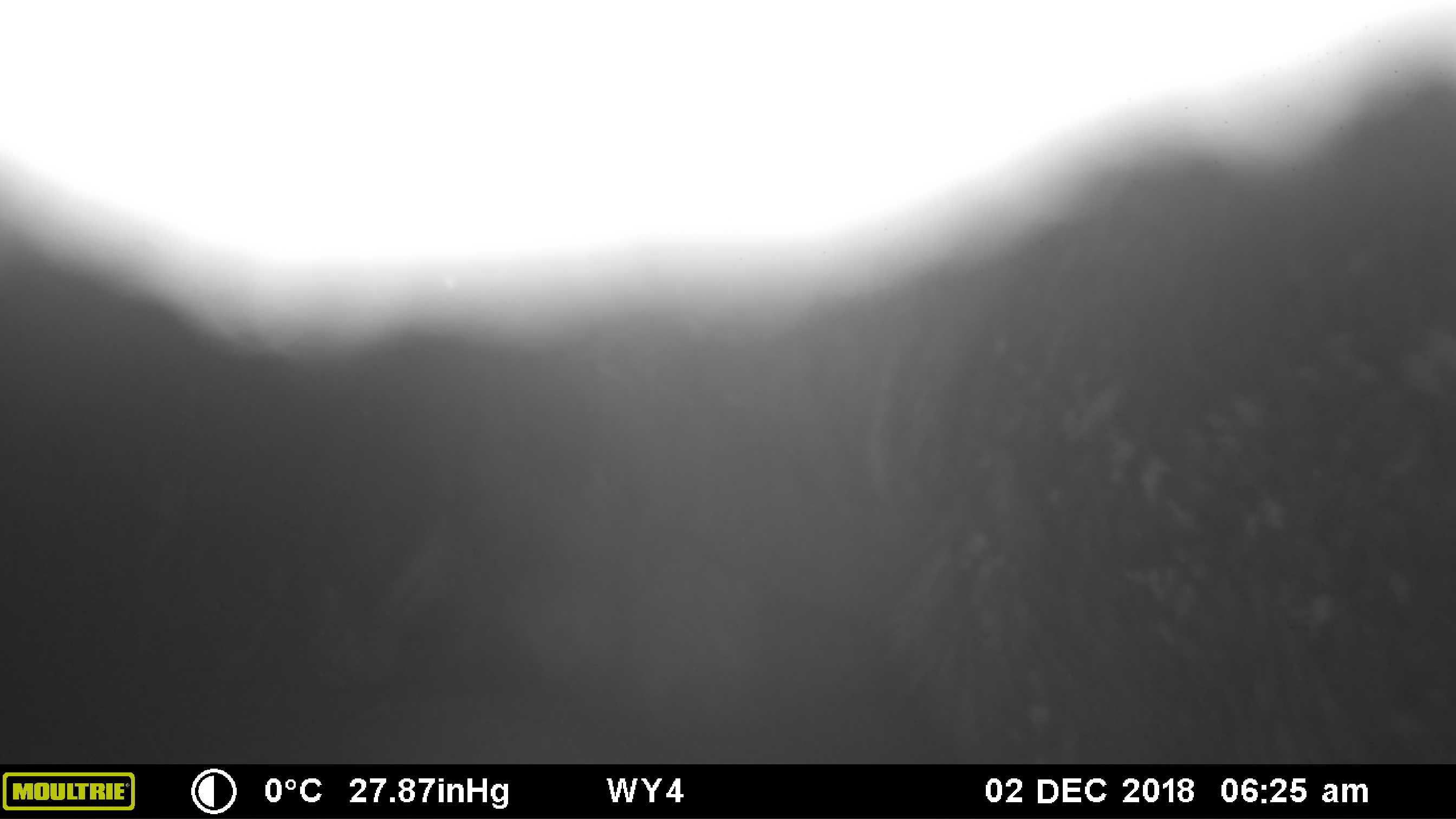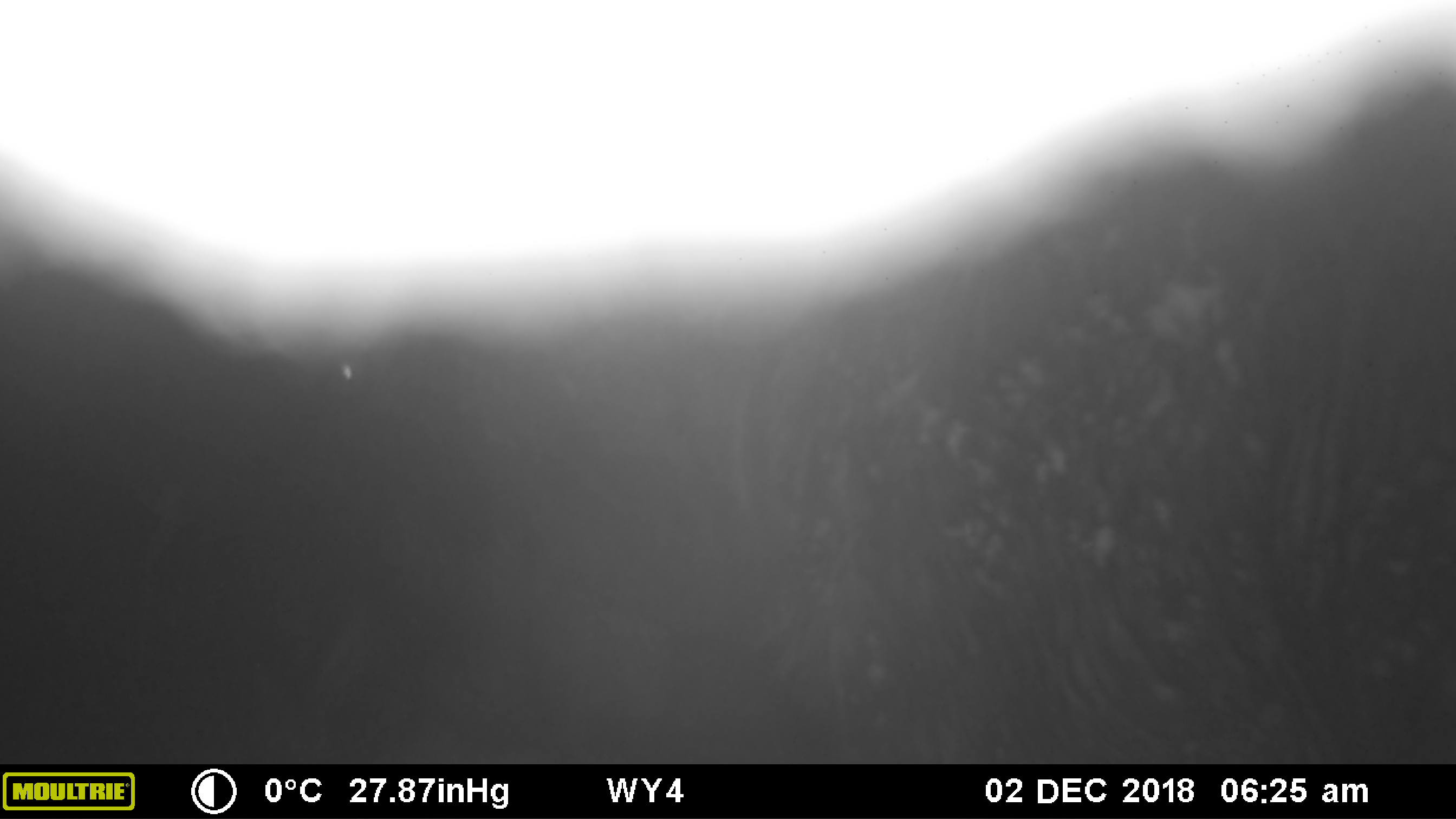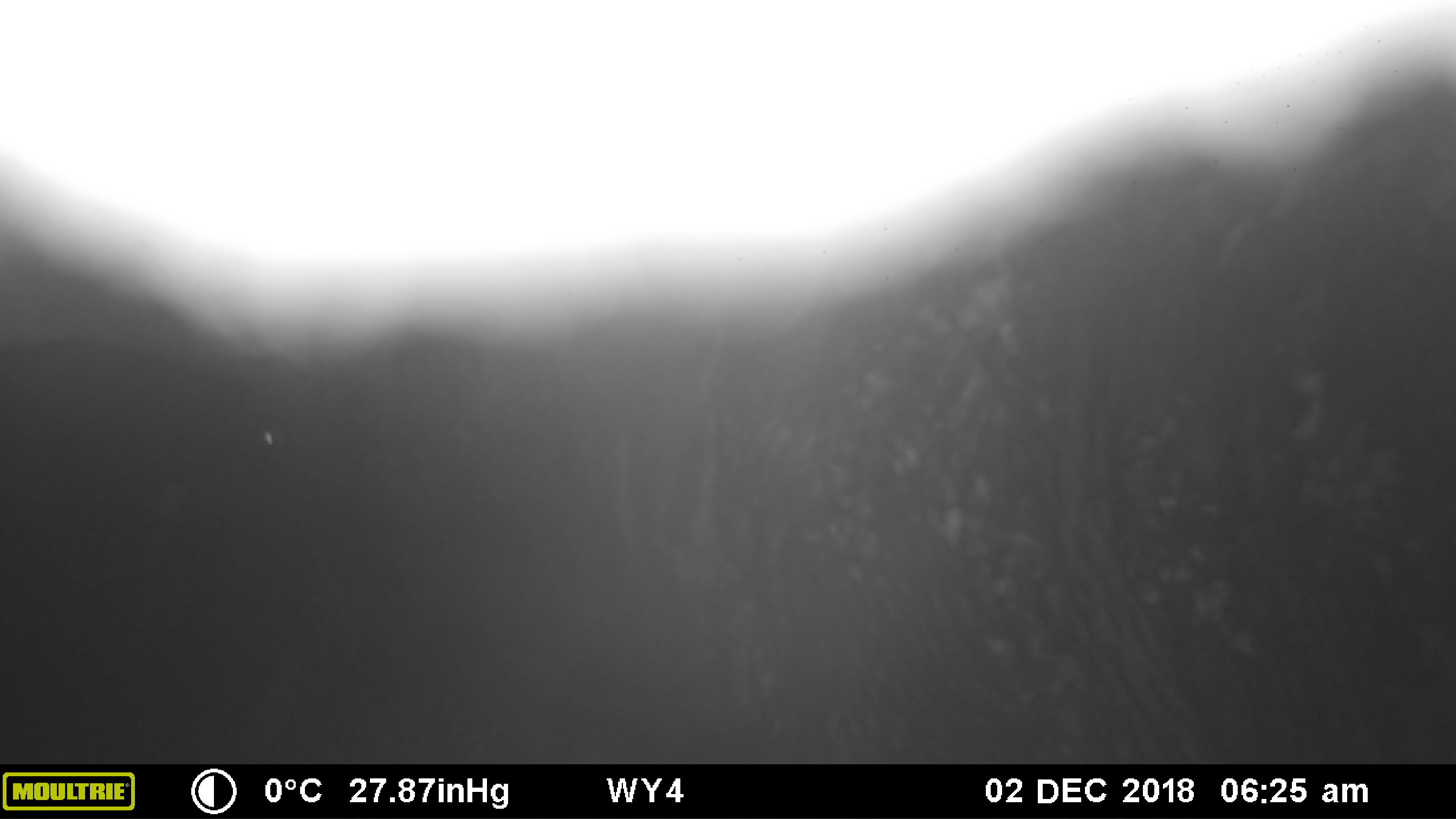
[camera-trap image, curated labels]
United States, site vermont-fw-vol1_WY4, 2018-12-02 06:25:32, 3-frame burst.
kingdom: Animalia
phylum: Chordata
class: Mammalia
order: Artiodactyla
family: Cervidae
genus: Alces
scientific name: Alces alces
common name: moose